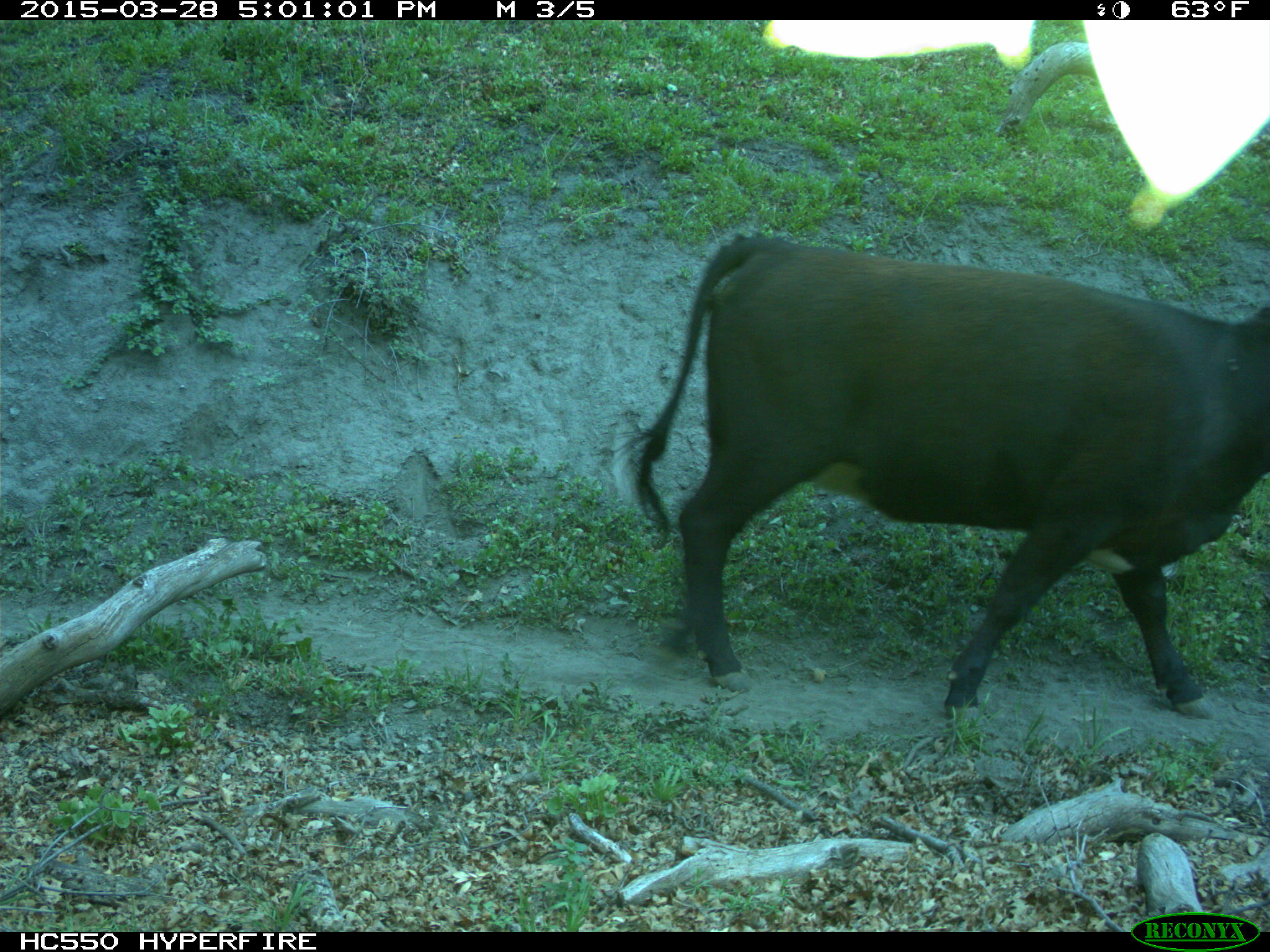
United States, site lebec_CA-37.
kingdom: Animalia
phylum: Chordata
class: Mammalia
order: Artiodactyla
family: Bovidae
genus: Bos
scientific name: Bos taurus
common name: domestic cow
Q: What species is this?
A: Bos taurus (domestic cow).